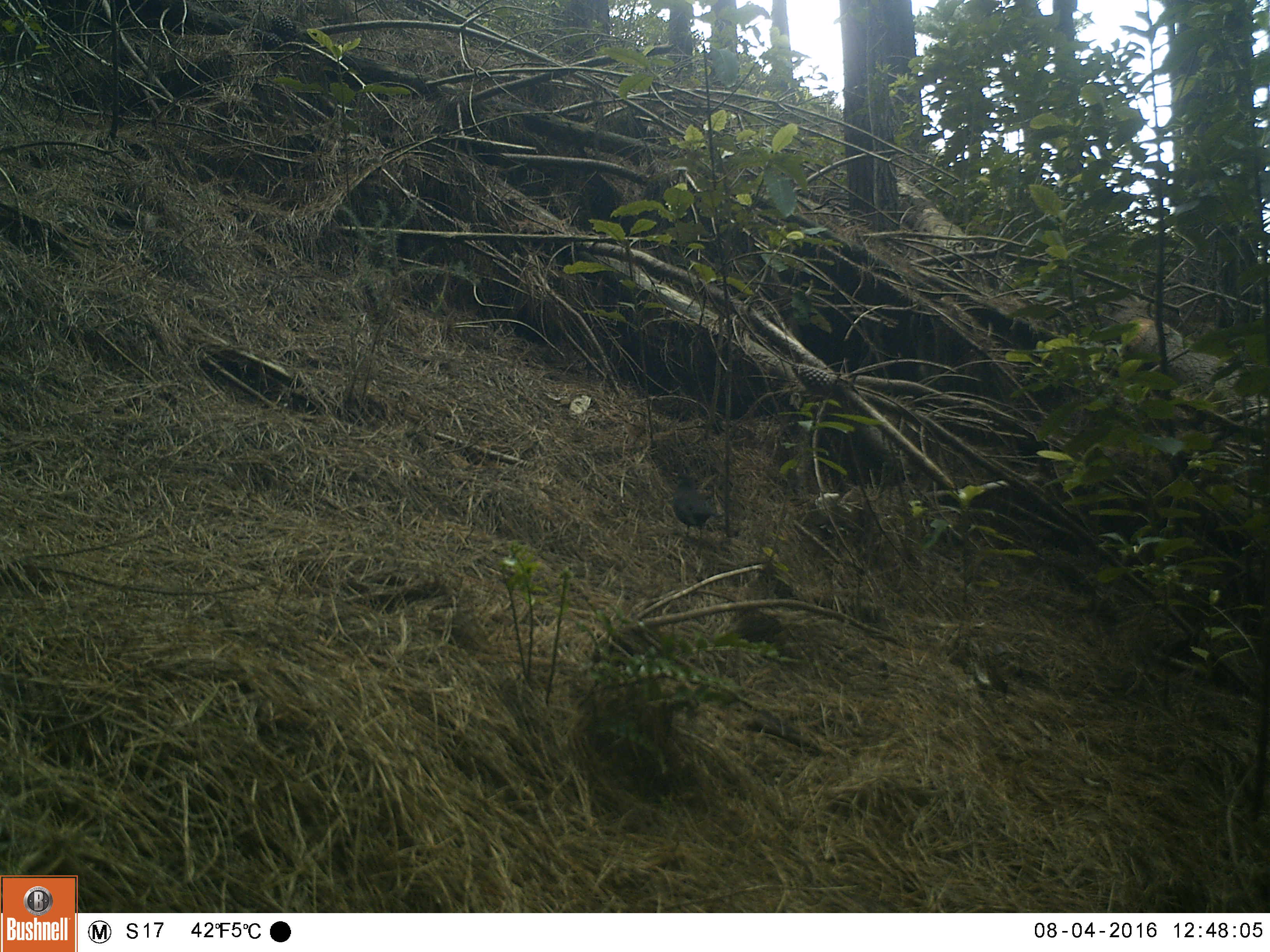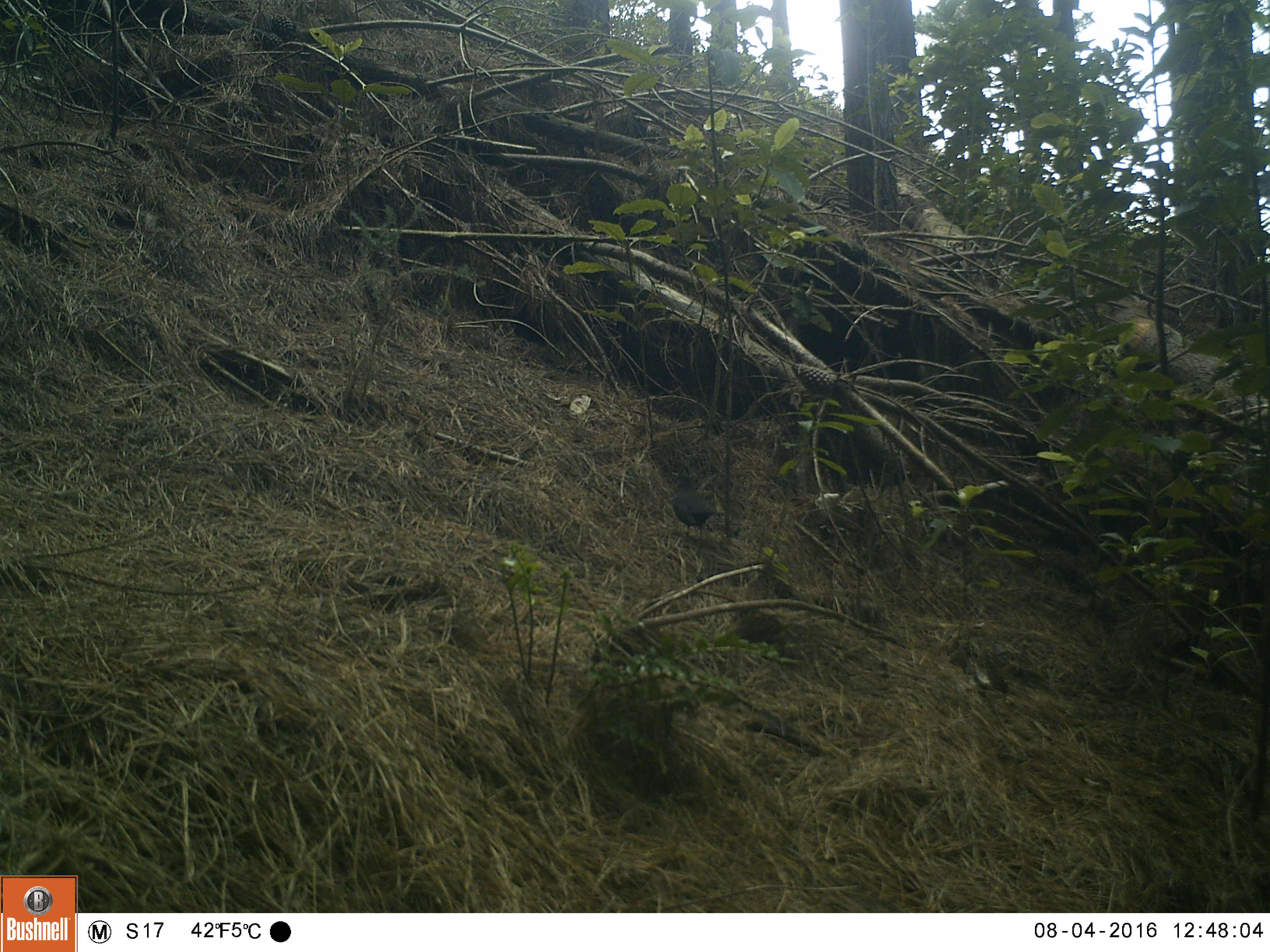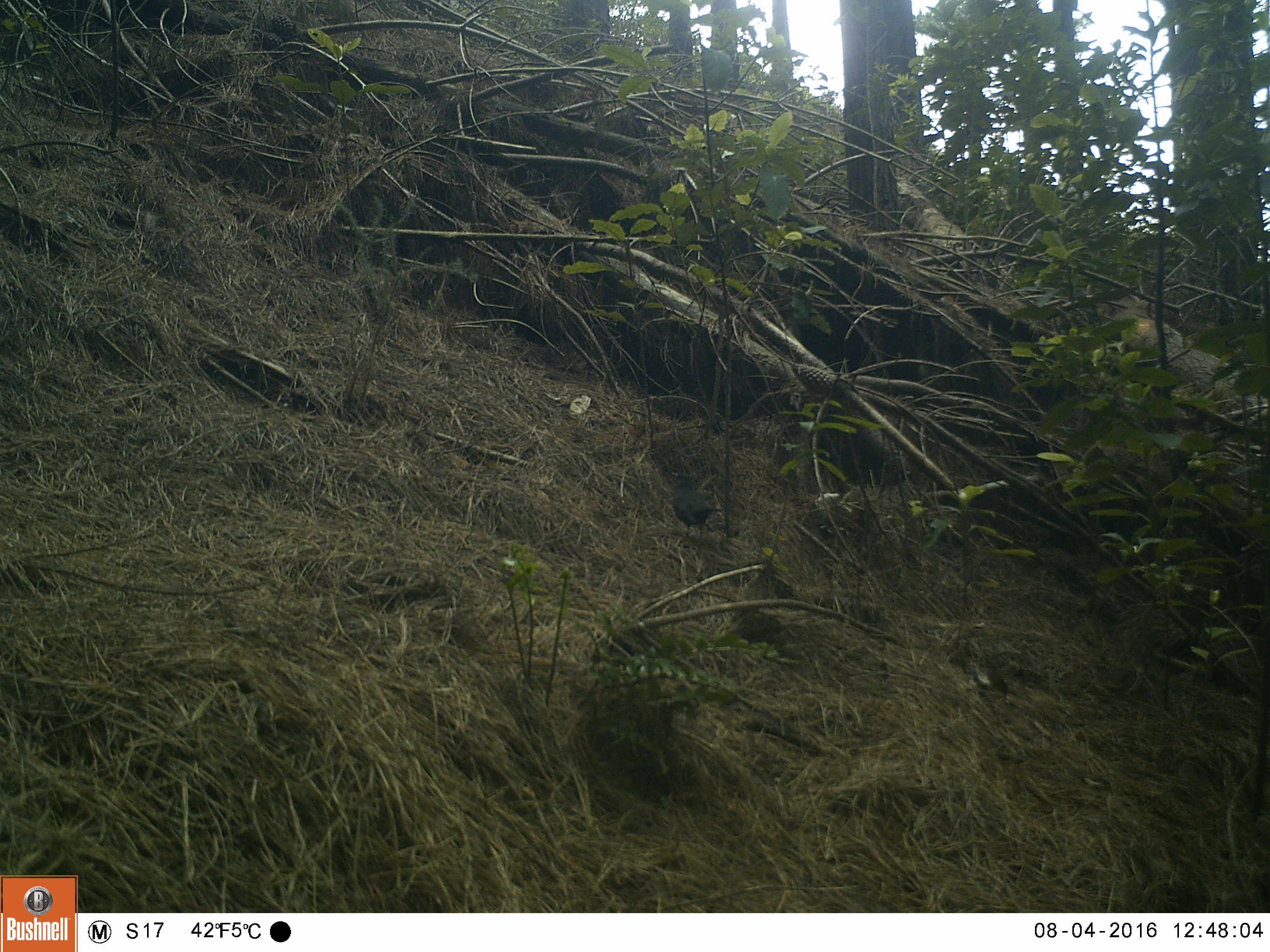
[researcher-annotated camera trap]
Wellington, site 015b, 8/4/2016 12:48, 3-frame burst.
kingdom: Animalia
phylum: Chordata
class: Aves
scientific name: Aves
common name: bird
Bird (Aves).